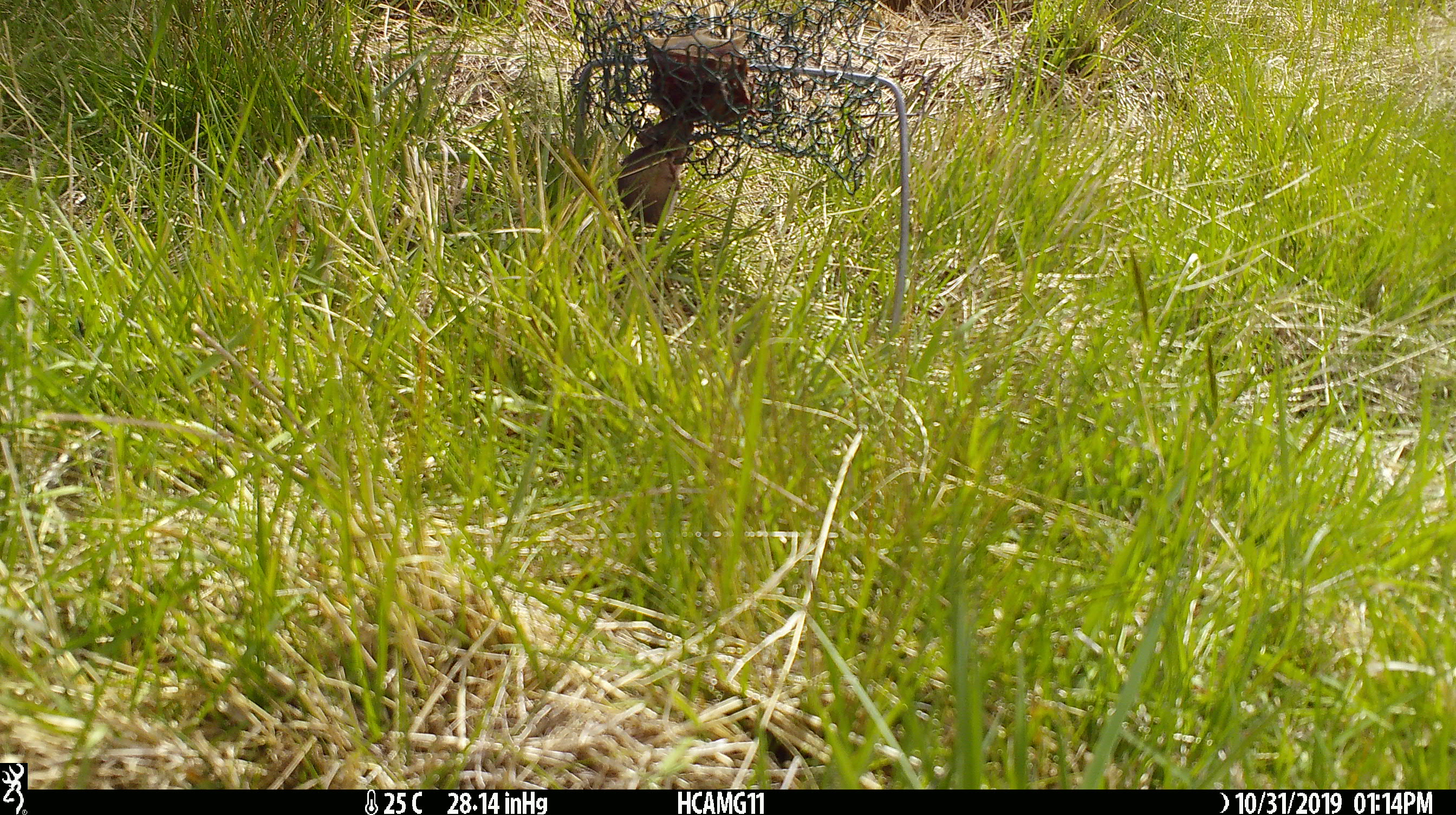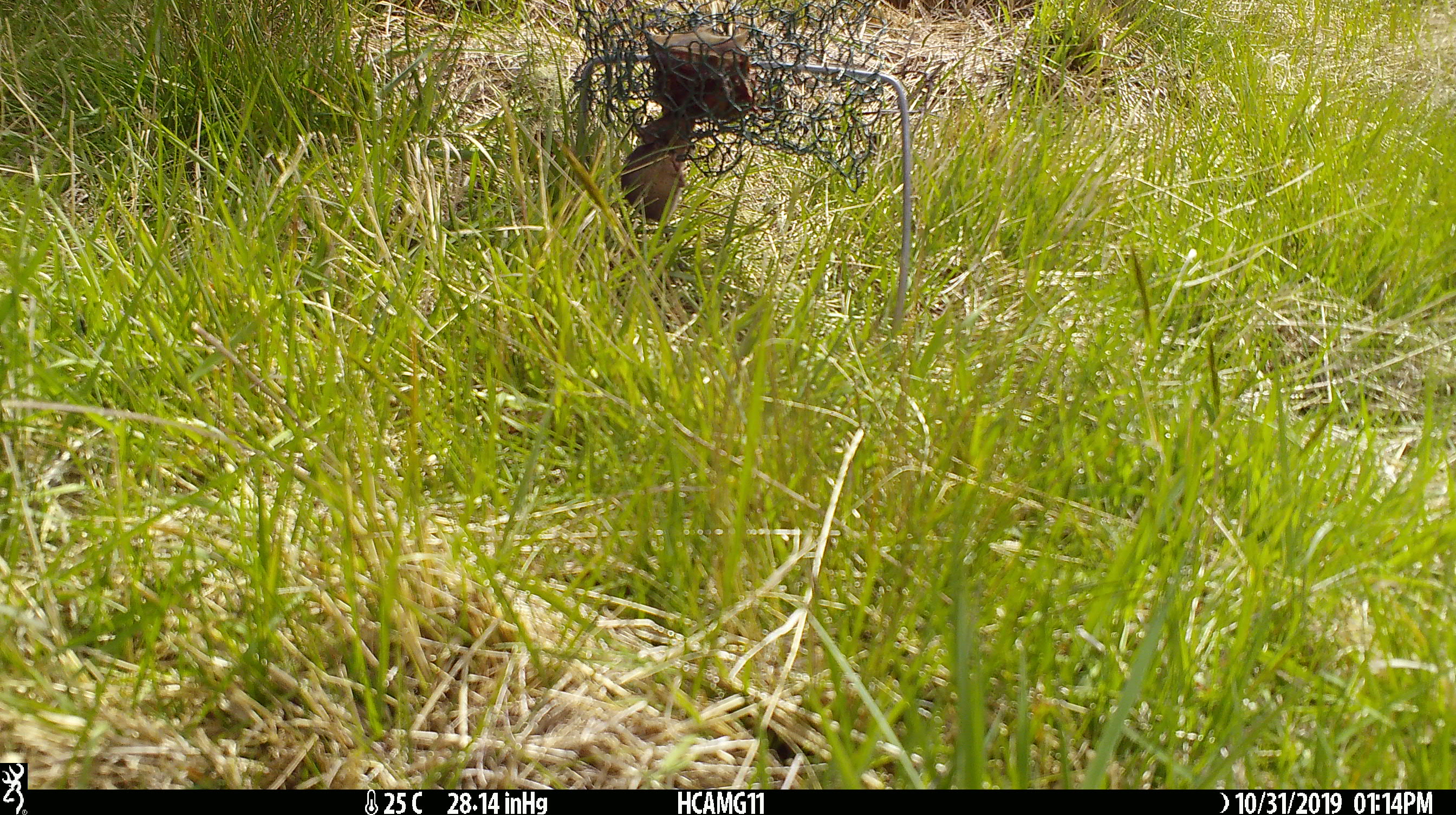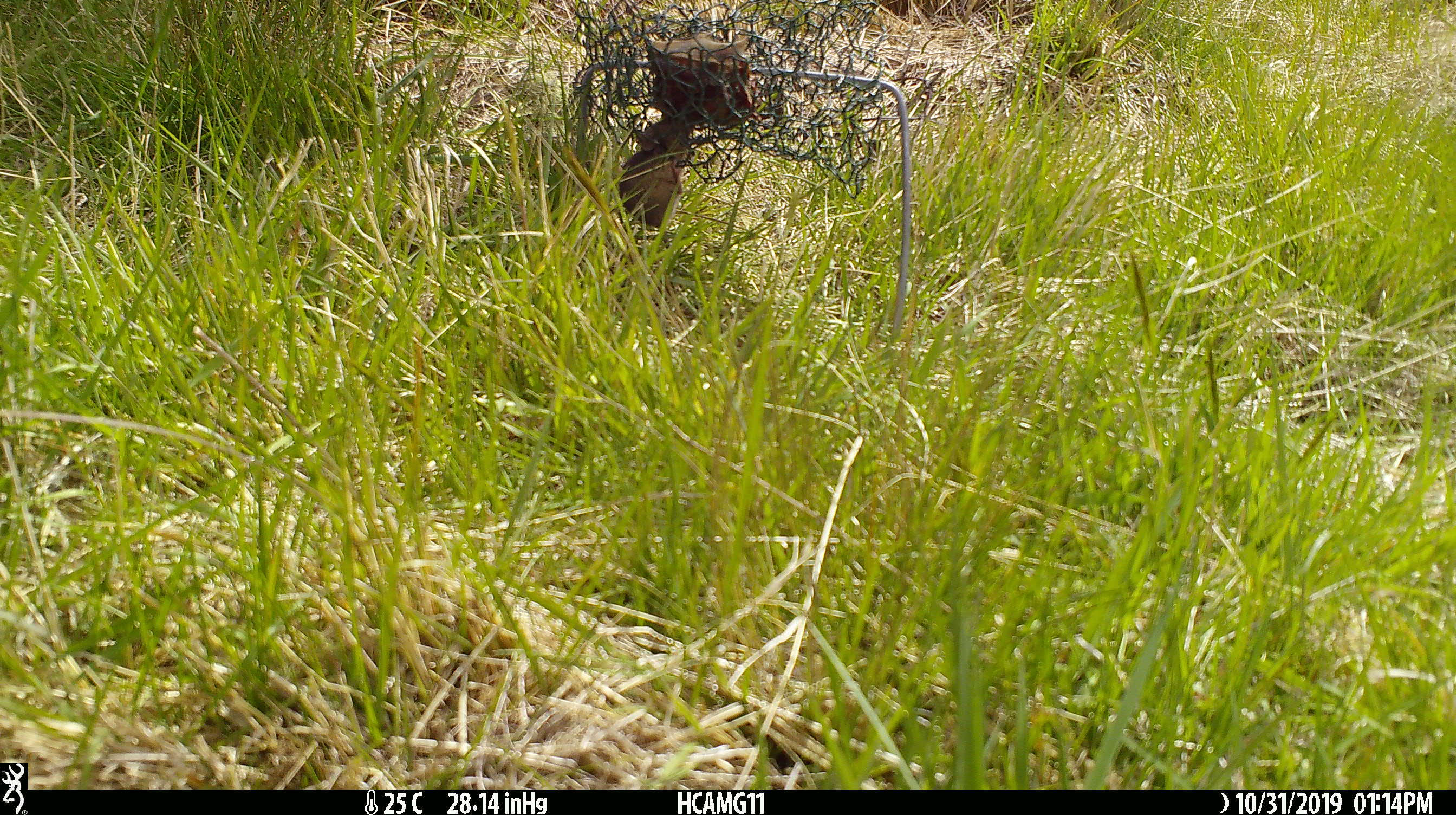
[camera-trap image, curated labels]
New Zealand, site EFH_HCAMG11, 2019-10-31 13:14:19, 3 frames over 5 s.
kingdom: Animalia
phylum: Chordata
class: Mammalia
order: Rodentia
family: Muridae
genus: Mus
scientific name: Mus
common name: mouse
Mouse (Mus).